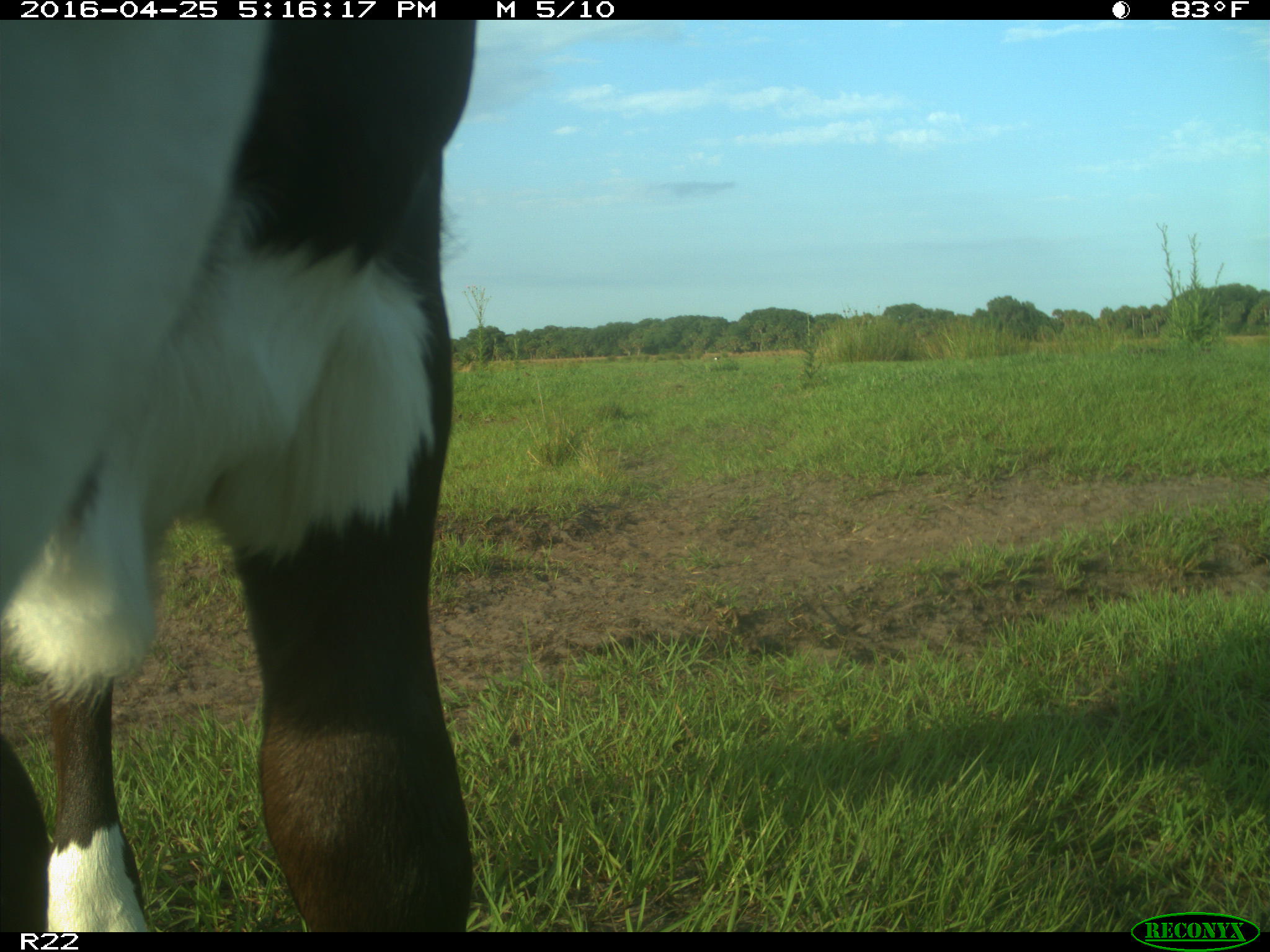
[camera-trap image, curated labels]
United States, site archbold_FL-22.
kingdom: Animalia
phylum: Chordata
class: Mammalia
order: Artiodactyla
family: Bovidae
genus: Bos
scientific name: Bos taurus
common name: domestic cow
Bos taurus (domestic cow).